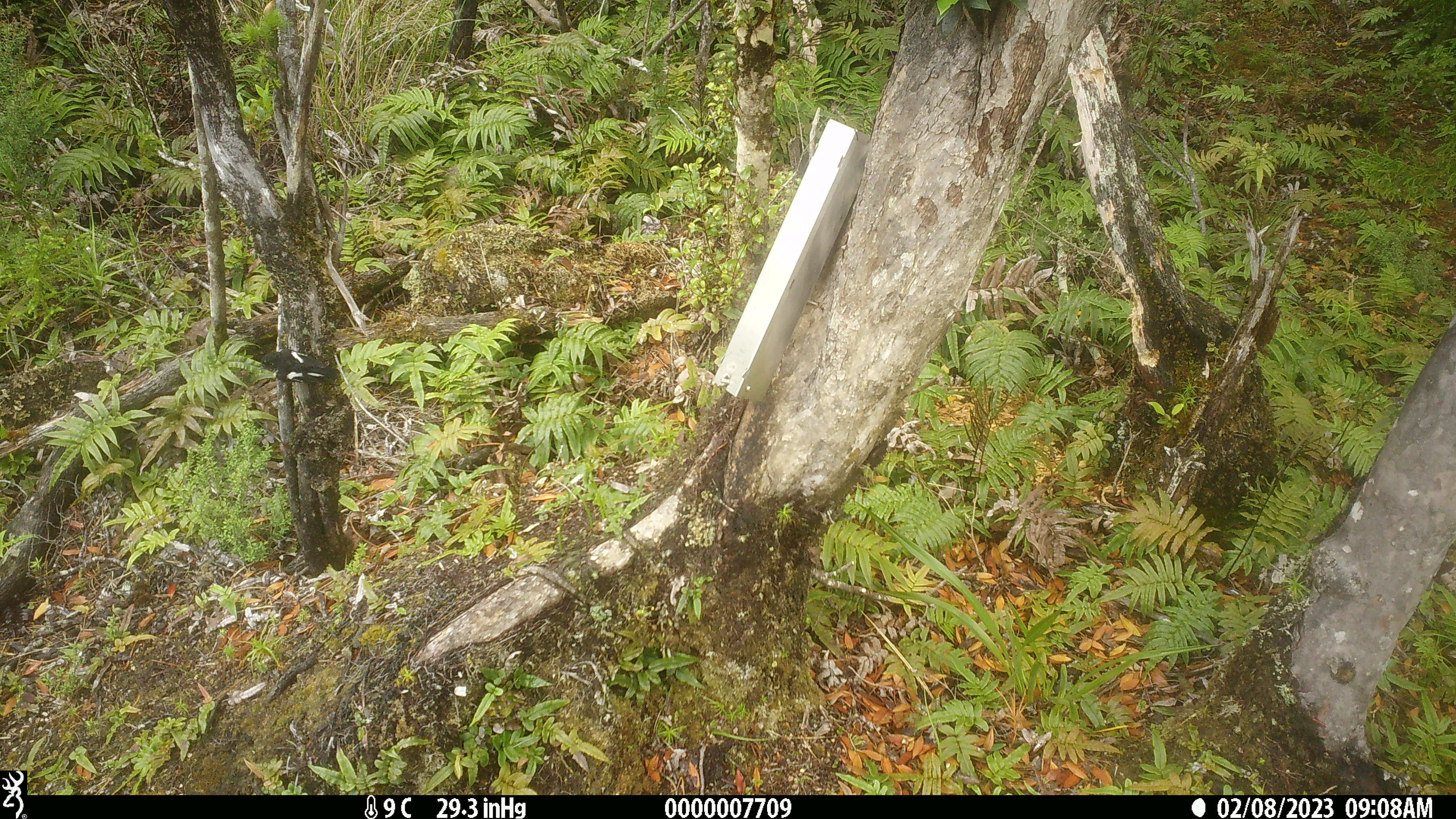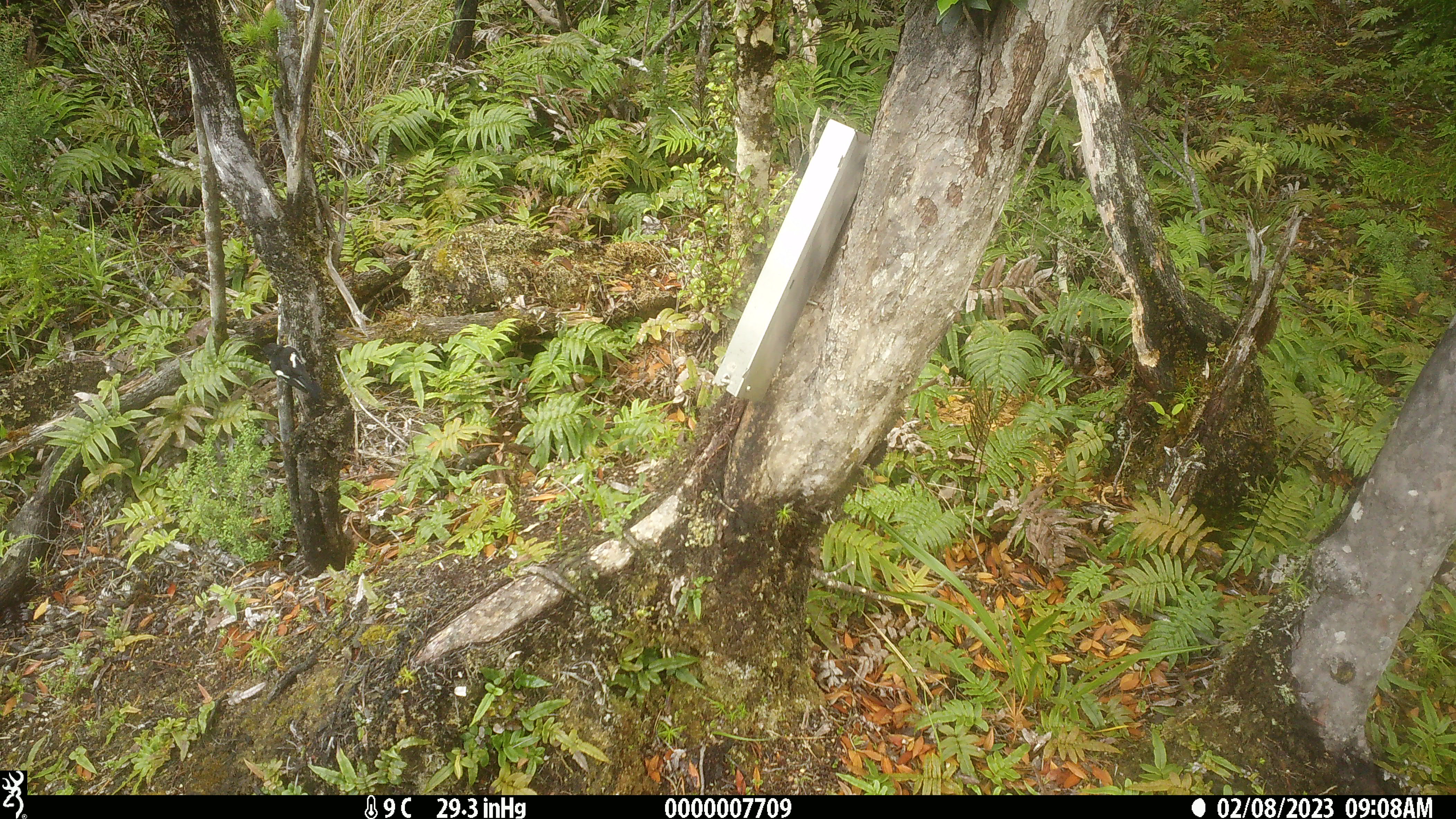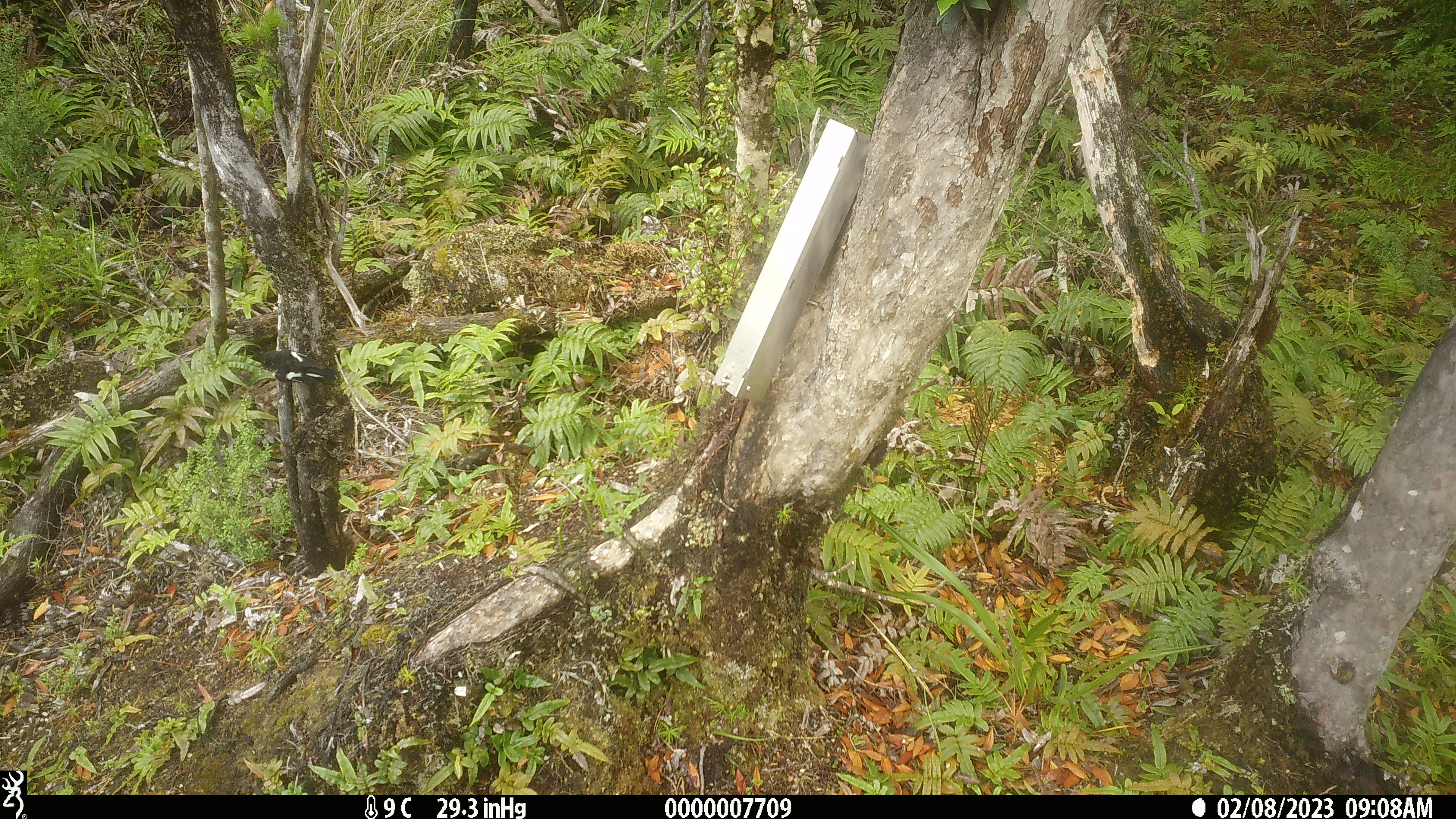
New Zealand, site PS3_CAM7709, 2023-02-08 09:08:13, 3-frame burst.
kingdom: Animalia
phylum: Chordata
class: Aves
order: Passeriformes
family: Petroicidae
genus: Petroica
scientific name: Petroica macrocephala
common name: tomtit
Tomtit (Petroica macrocephala).